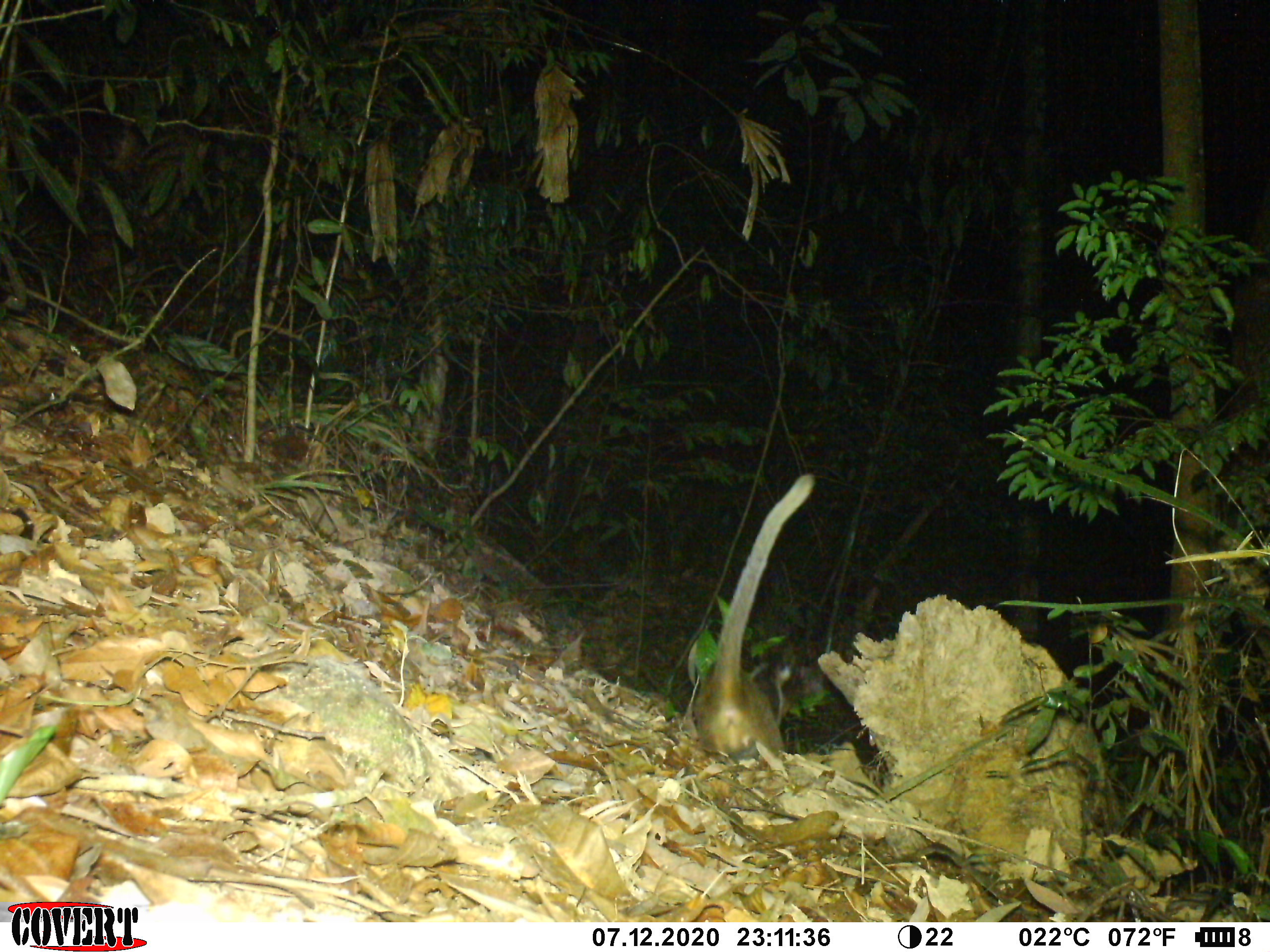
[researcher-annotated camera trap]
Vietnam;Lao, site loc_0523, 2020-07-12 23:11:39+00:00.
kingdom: Animalia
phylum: Chordata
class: Mammalia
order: Carnivora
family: Viverridae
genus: Paguma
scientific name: Paguma larvata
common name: masked palm civet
Masked palm civet (Paguma larvata). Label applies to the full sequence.